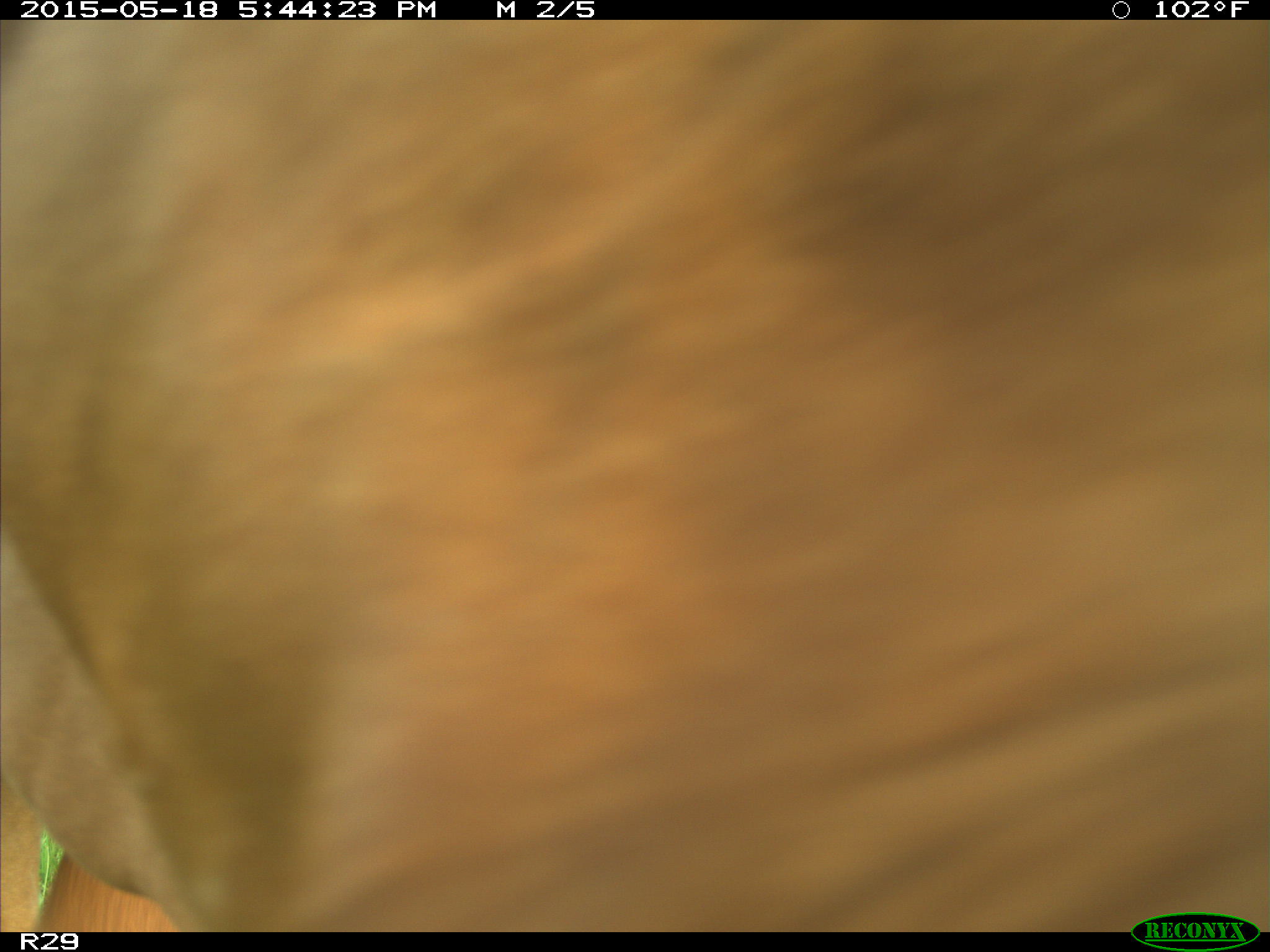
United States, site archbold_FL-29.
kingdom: Animalia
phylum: Chordata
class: Mammalia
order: Artiodactyla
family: Bovidae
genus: Bos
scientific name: Bos taurus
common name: domestic cow